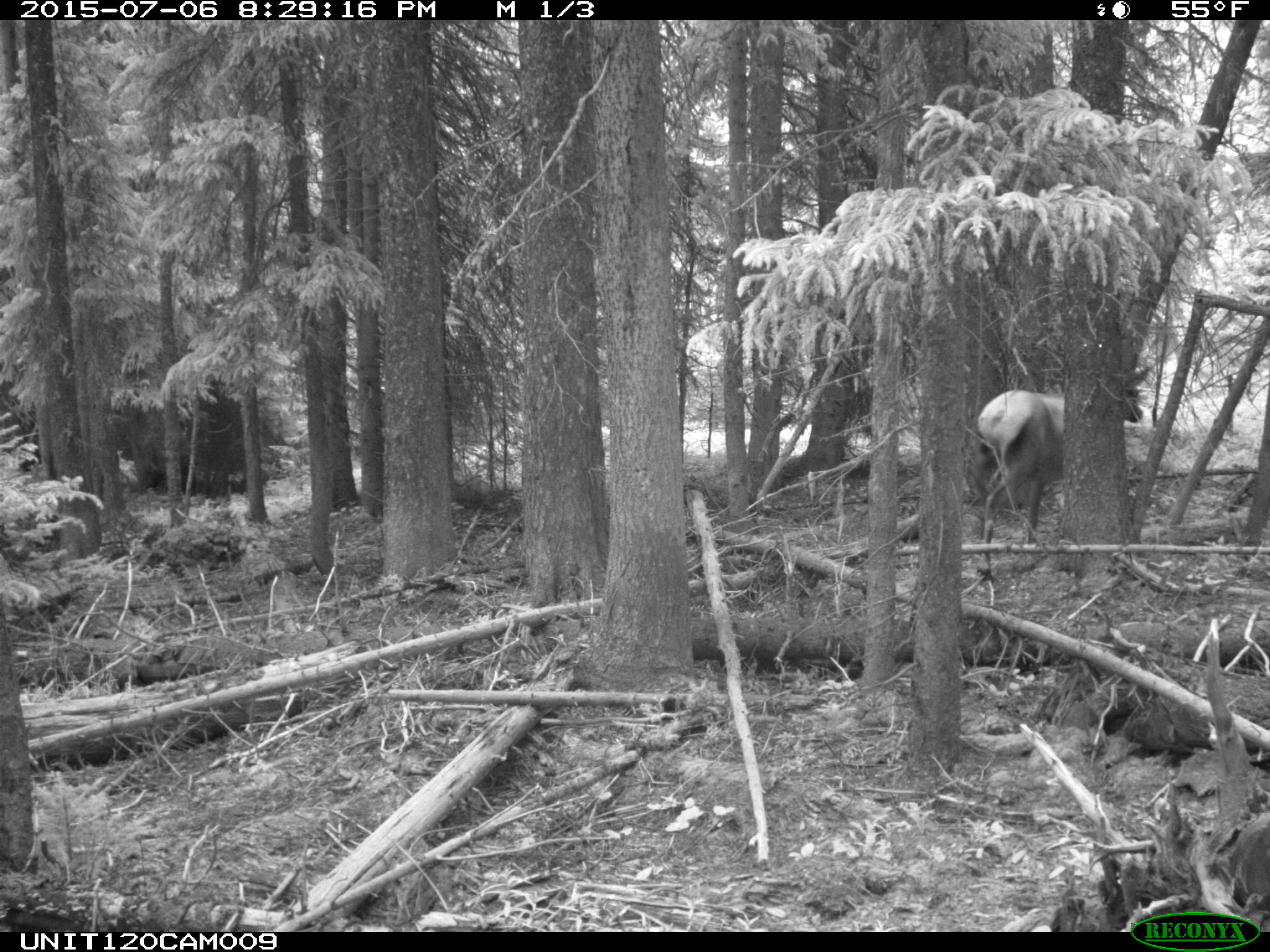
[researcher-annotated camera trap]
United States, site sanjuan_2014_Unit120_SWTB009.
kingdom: Animalia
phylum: Chordata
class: Mammalia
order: Artiodactyla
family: Cervidae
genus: Cervus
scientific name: Cervus elaphus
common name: red deer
Cervus elaphus (red deer).